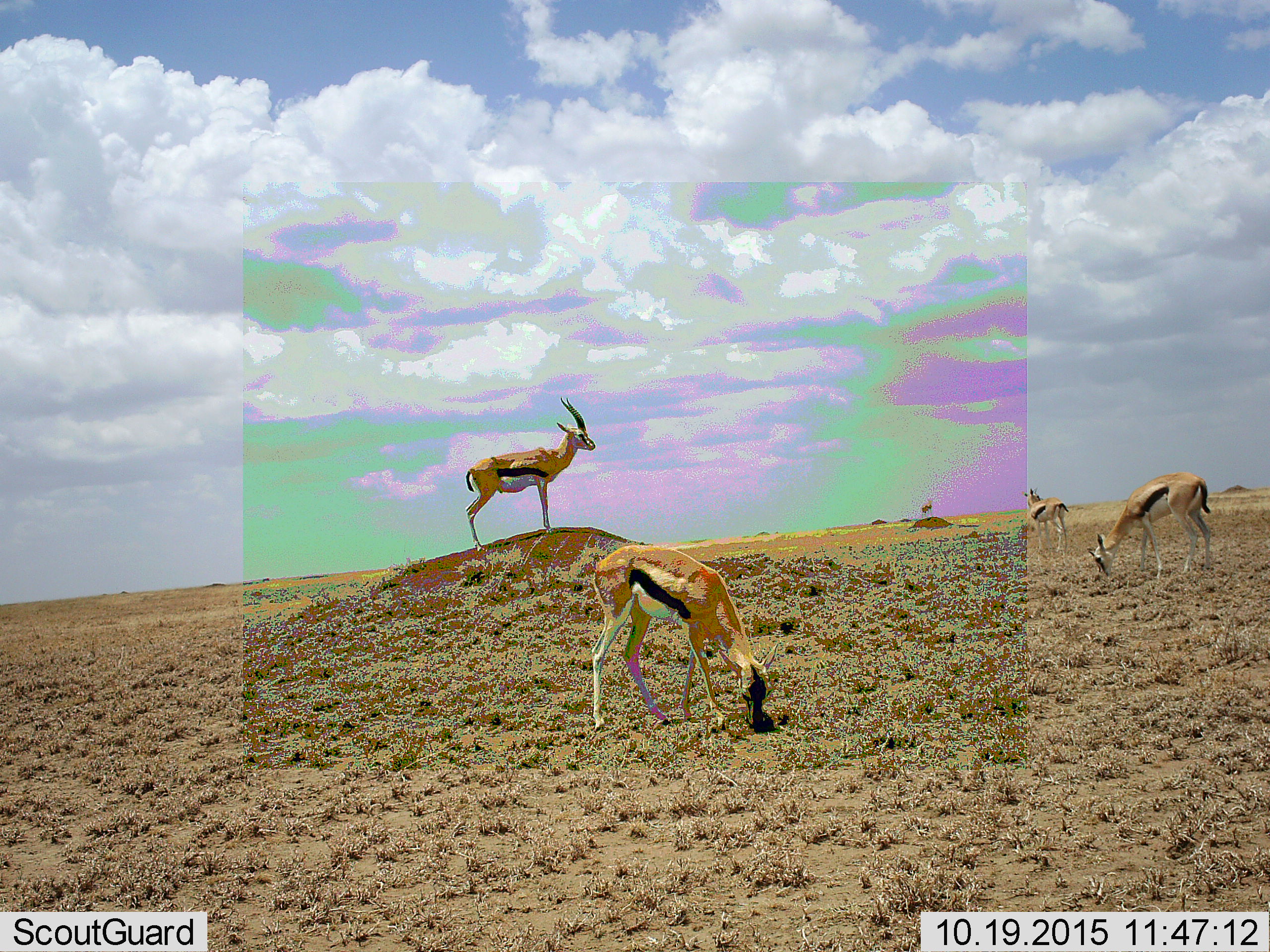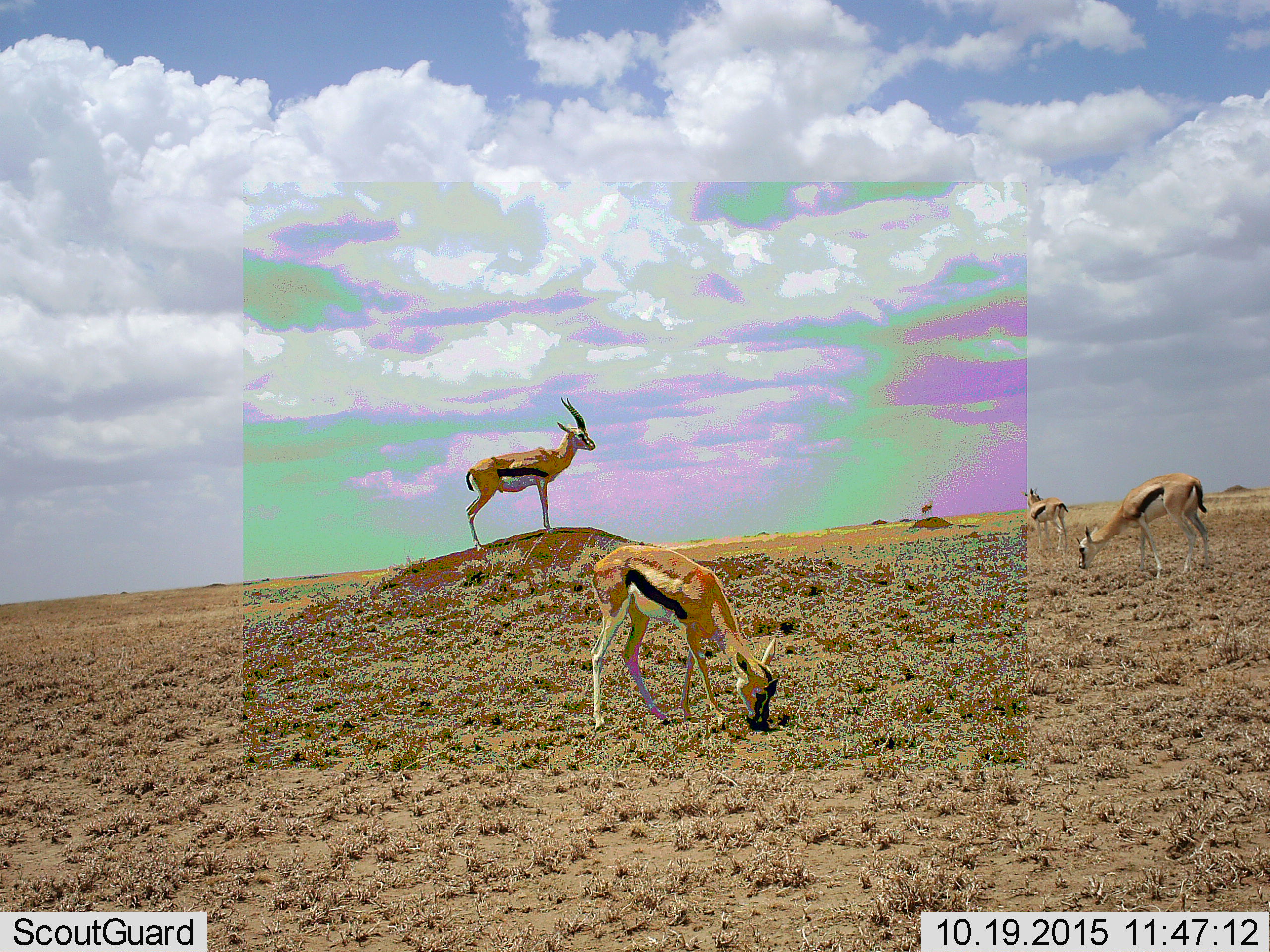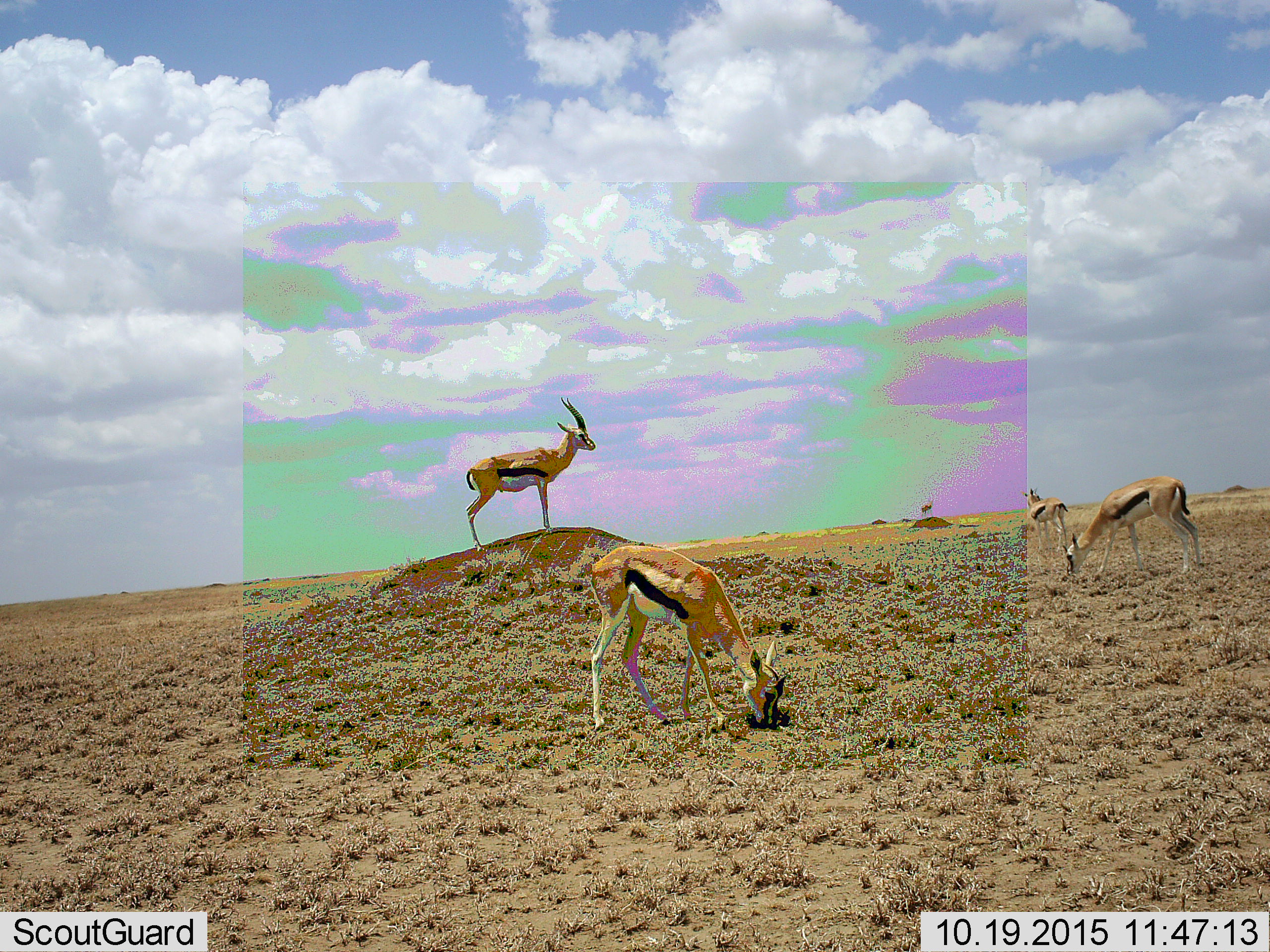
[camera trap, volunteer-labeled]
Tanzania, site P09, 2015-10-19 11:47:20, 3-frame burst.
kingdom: Animalia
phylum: Chordata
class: Mammalia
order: Artiodactyla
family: Bovidae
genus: Eudorcas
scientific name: Eudorcas thomsonii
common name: thomson's gazelle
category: gazellethomsons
Gazellethomsons (thomson's gazelle) (Eudorcas thomsonii), count 5. Behavior (volunteer vote fractions): standing 100%, resting 0%, moving 0%, interacting 0%. Young present (vote fraction): 0%. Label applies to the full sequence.